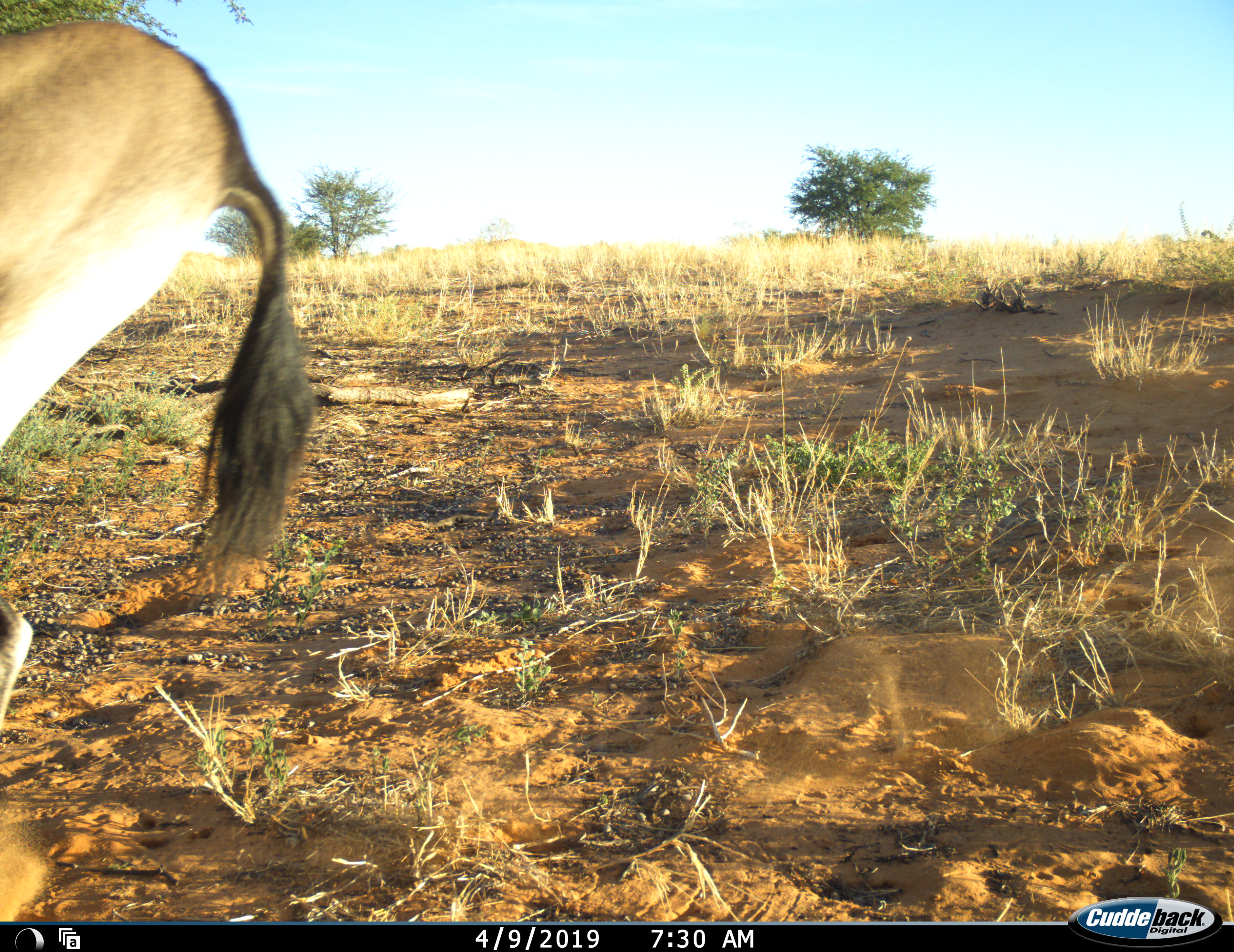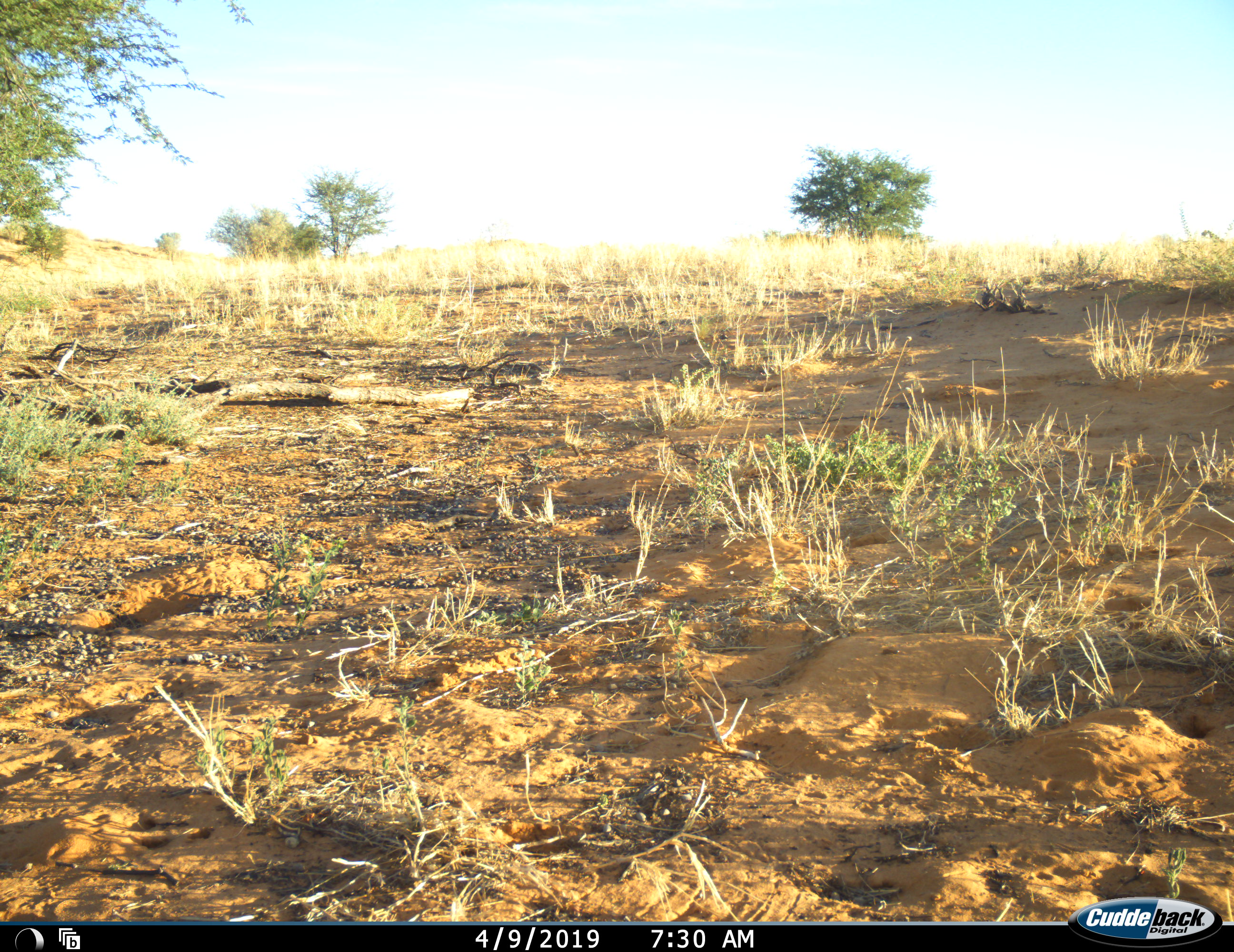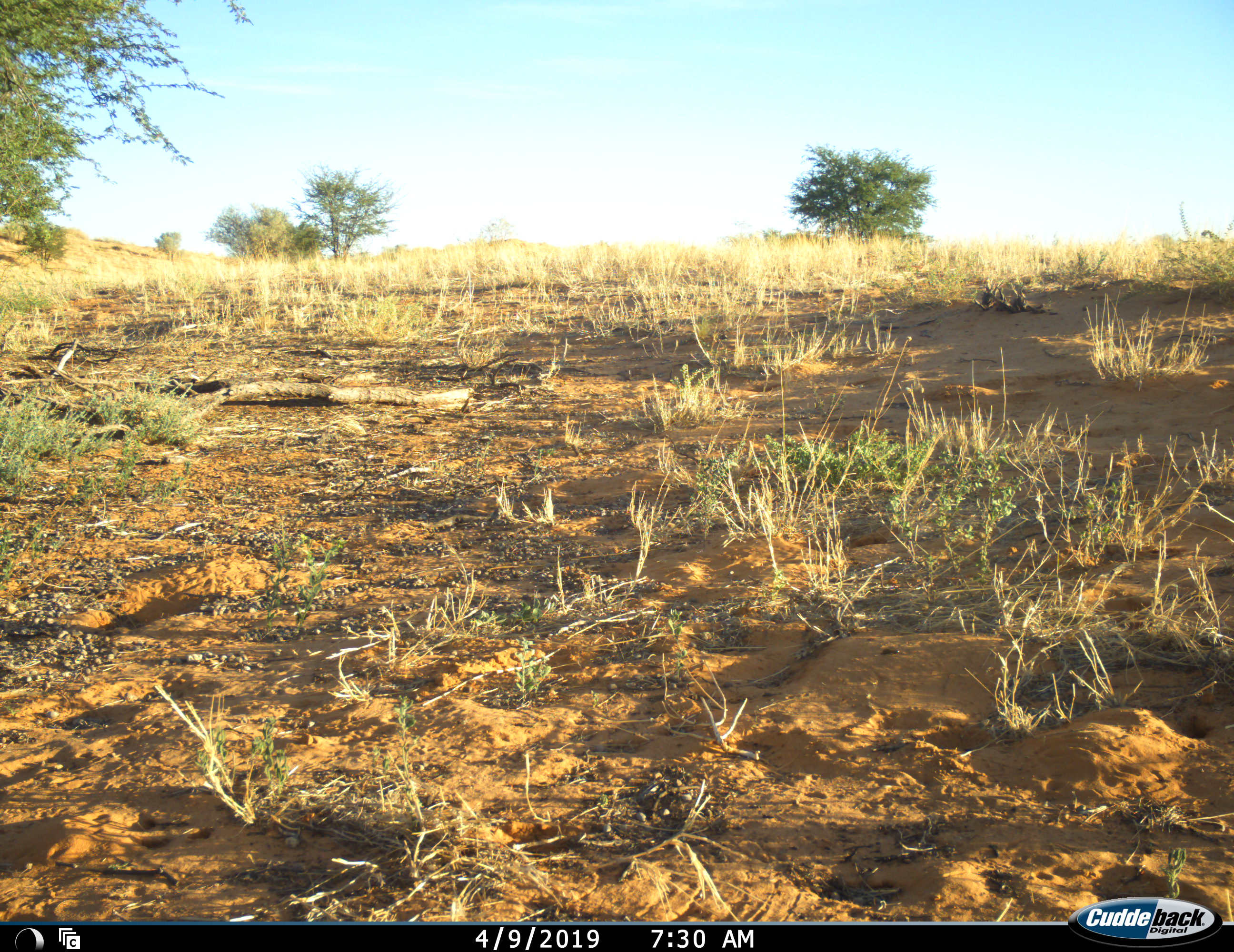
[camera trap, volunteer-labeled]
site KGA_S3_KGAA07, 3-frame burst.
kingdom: Animalia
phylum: Chordata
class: Mammalia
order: Artiodactyla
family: Bovidae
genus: Oryx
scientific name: Oryx gazella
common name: gemsbok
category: oryx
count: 1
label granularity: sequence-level